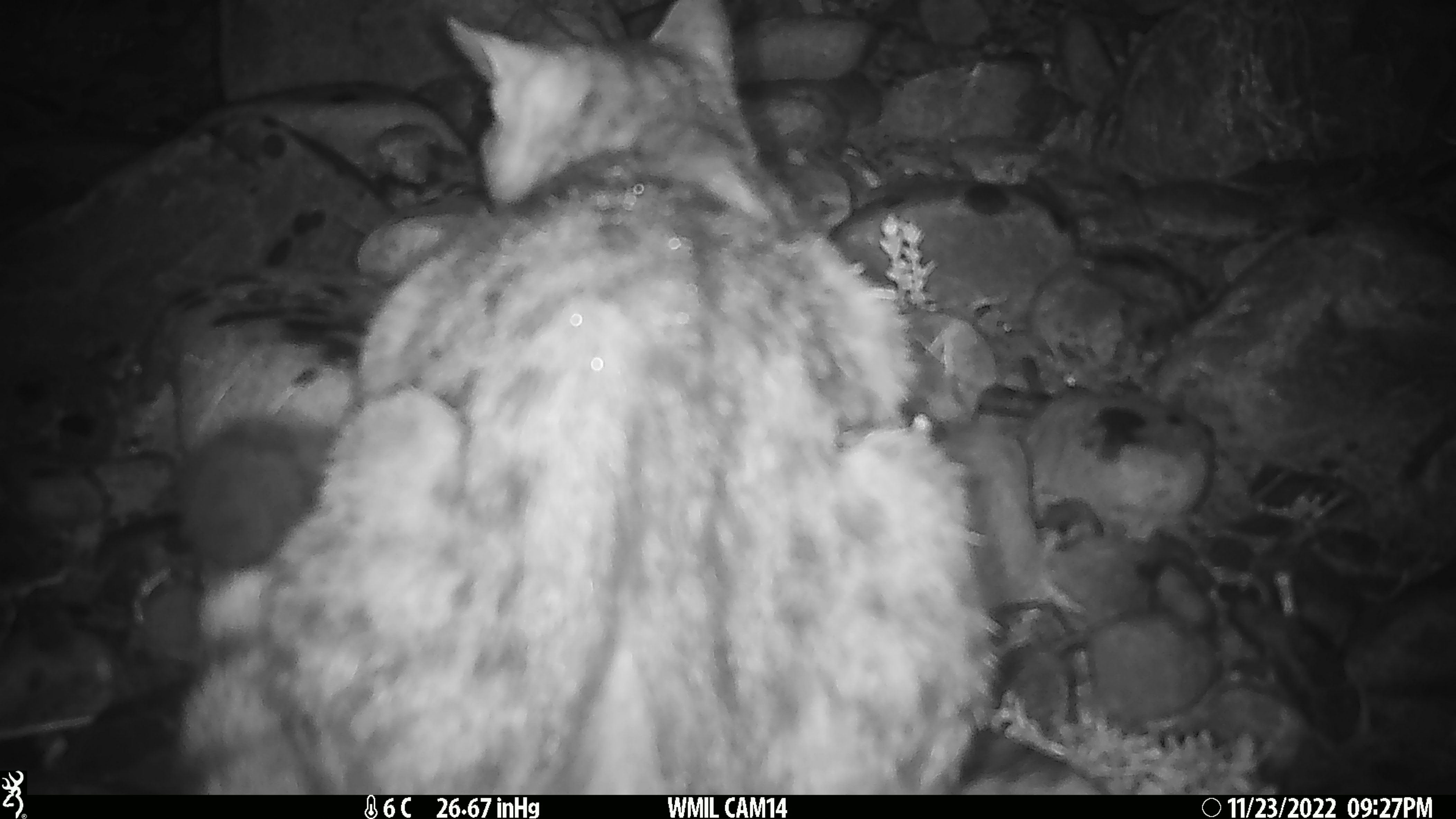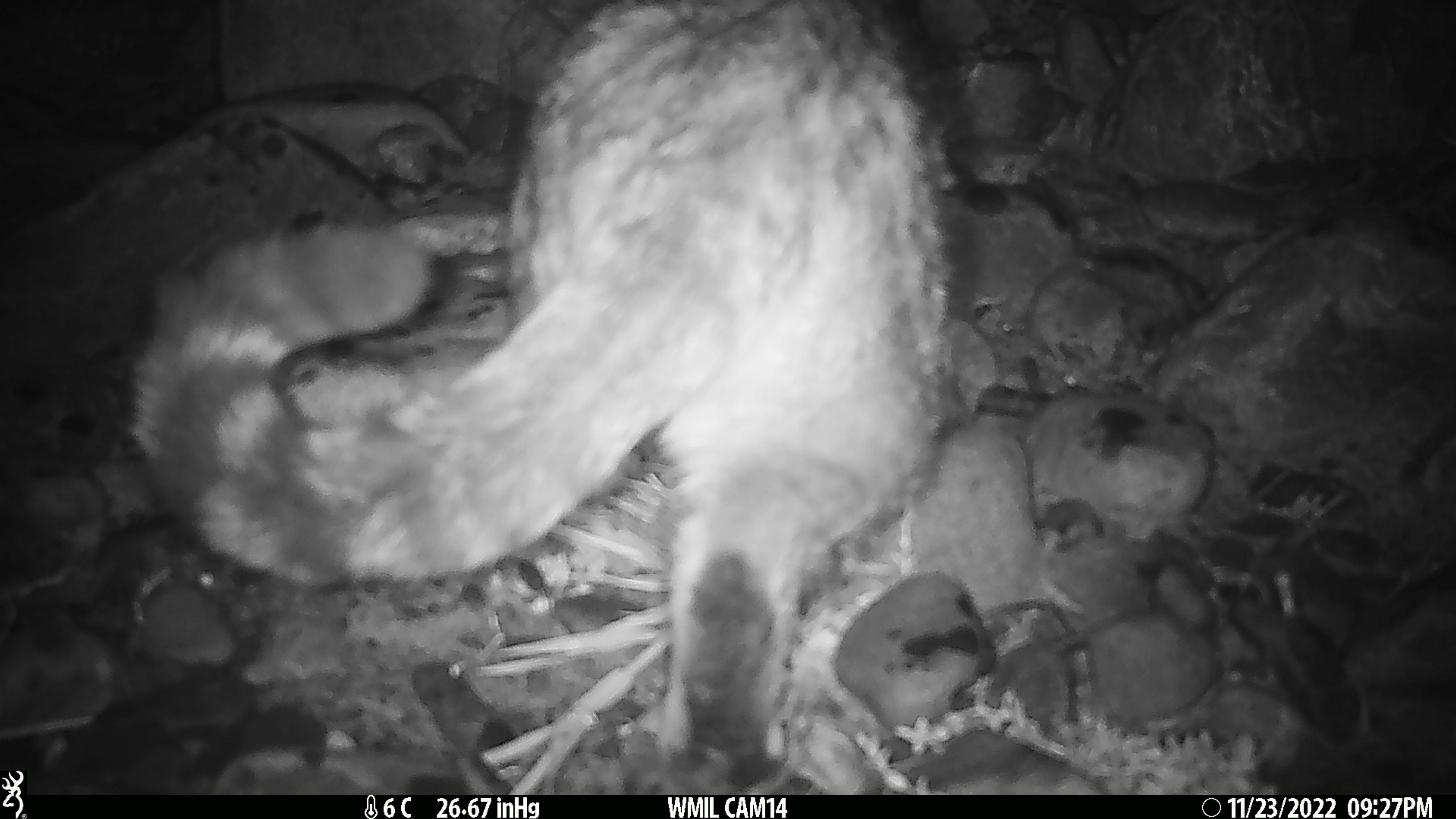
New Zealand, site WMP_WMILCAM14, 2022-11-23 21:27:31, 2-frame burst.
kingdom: Animalia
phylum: Chordata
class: Mammalia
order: Carnivora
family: Felidae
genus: Felis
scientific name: Felis catus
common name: domestic cat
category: cat